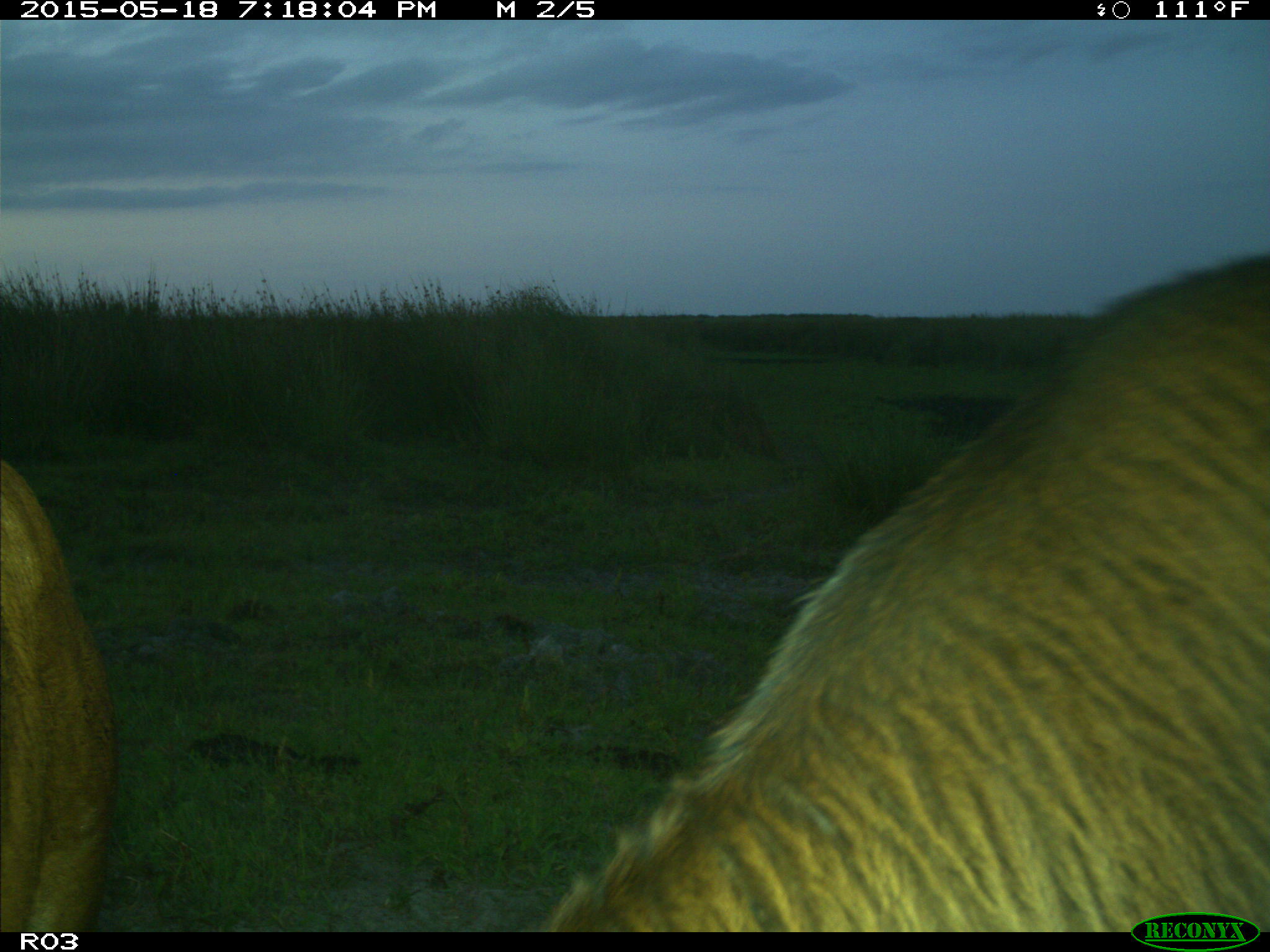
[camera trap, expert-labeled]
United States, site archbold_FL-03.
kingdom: Animalia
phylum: Chordata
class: Mammalia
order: Artiodactyla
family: Bovidae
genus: Bos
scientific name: Bos taurus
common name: domestic cow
Bos taurus (domestic cow).